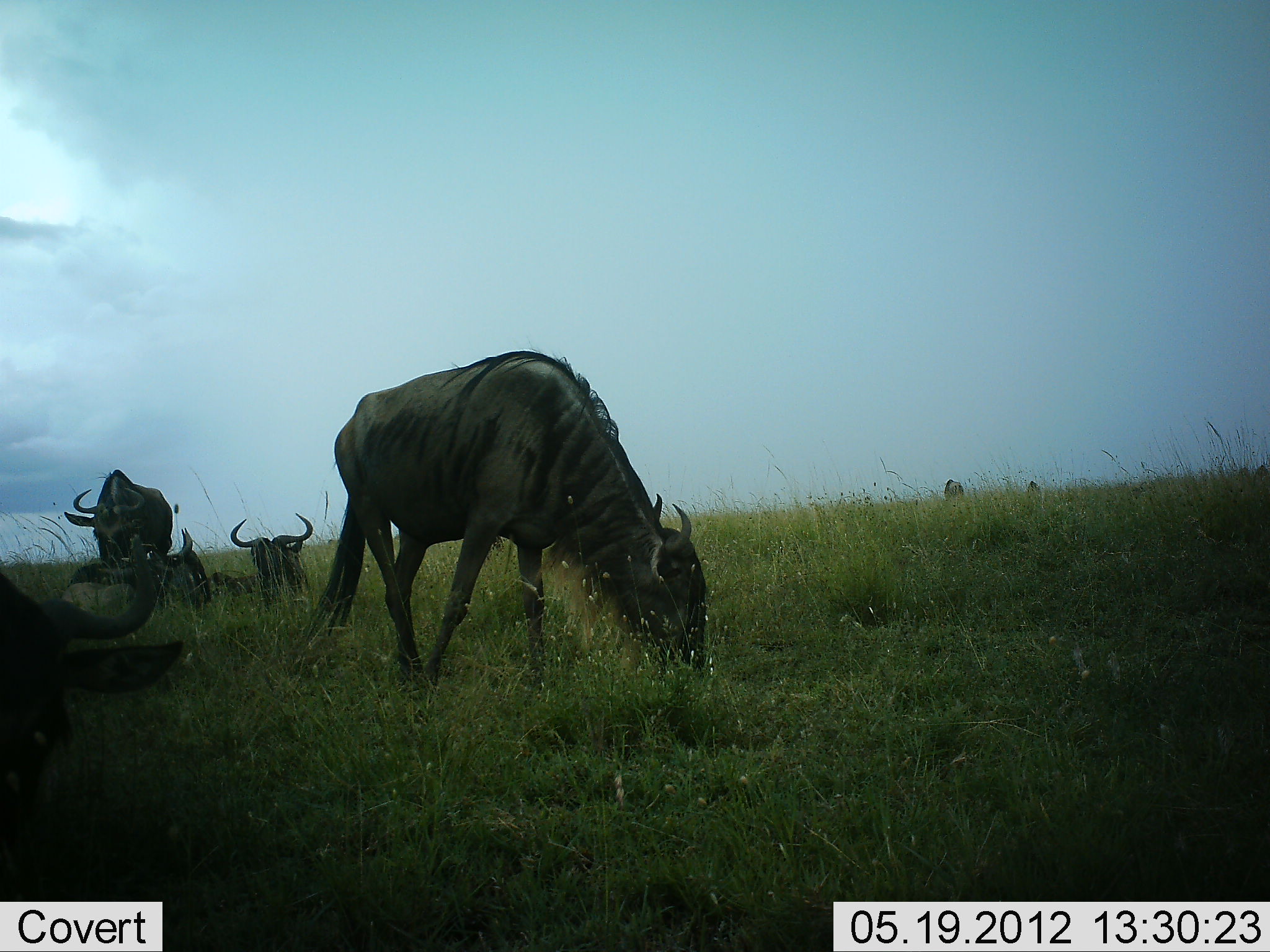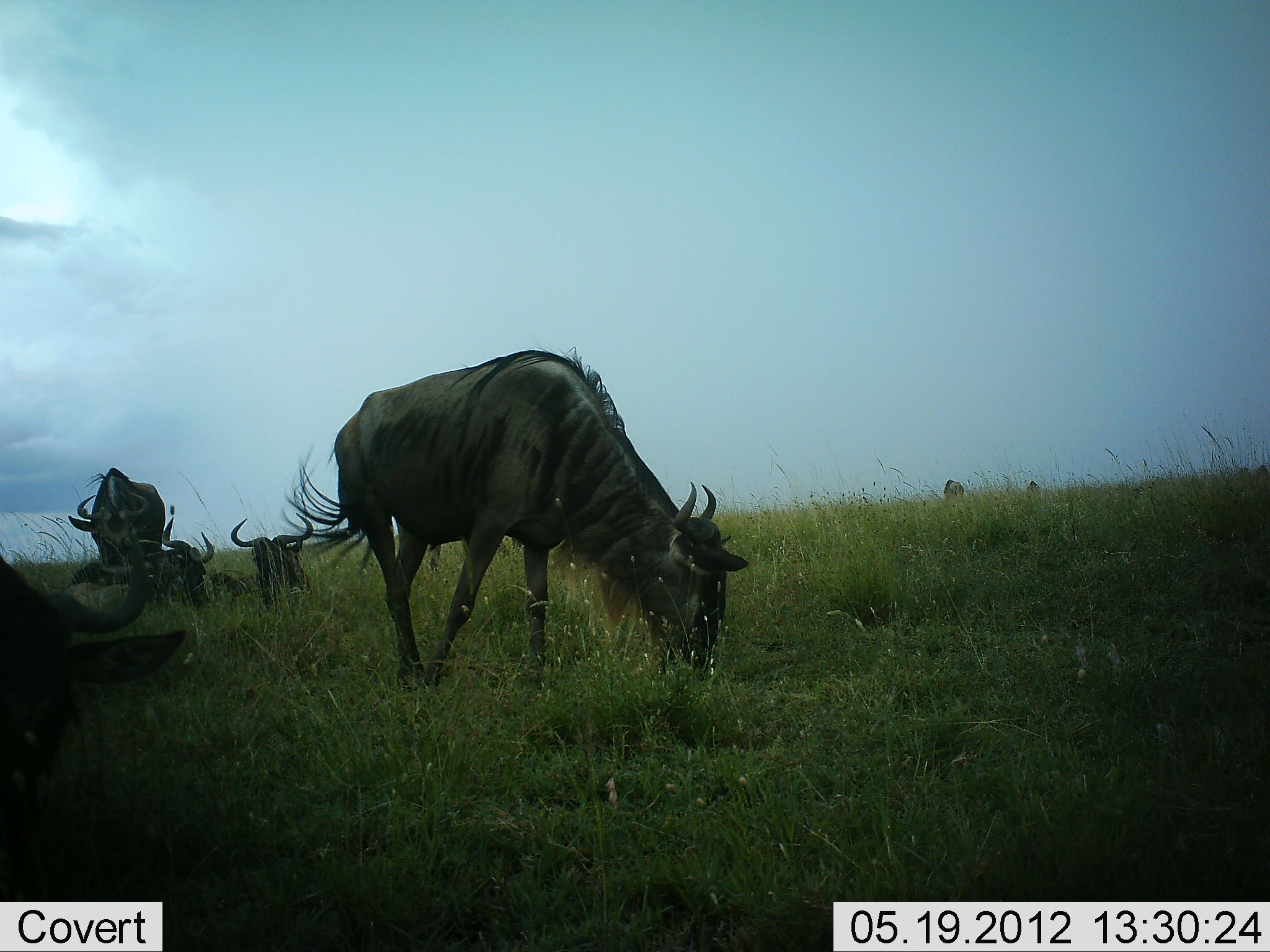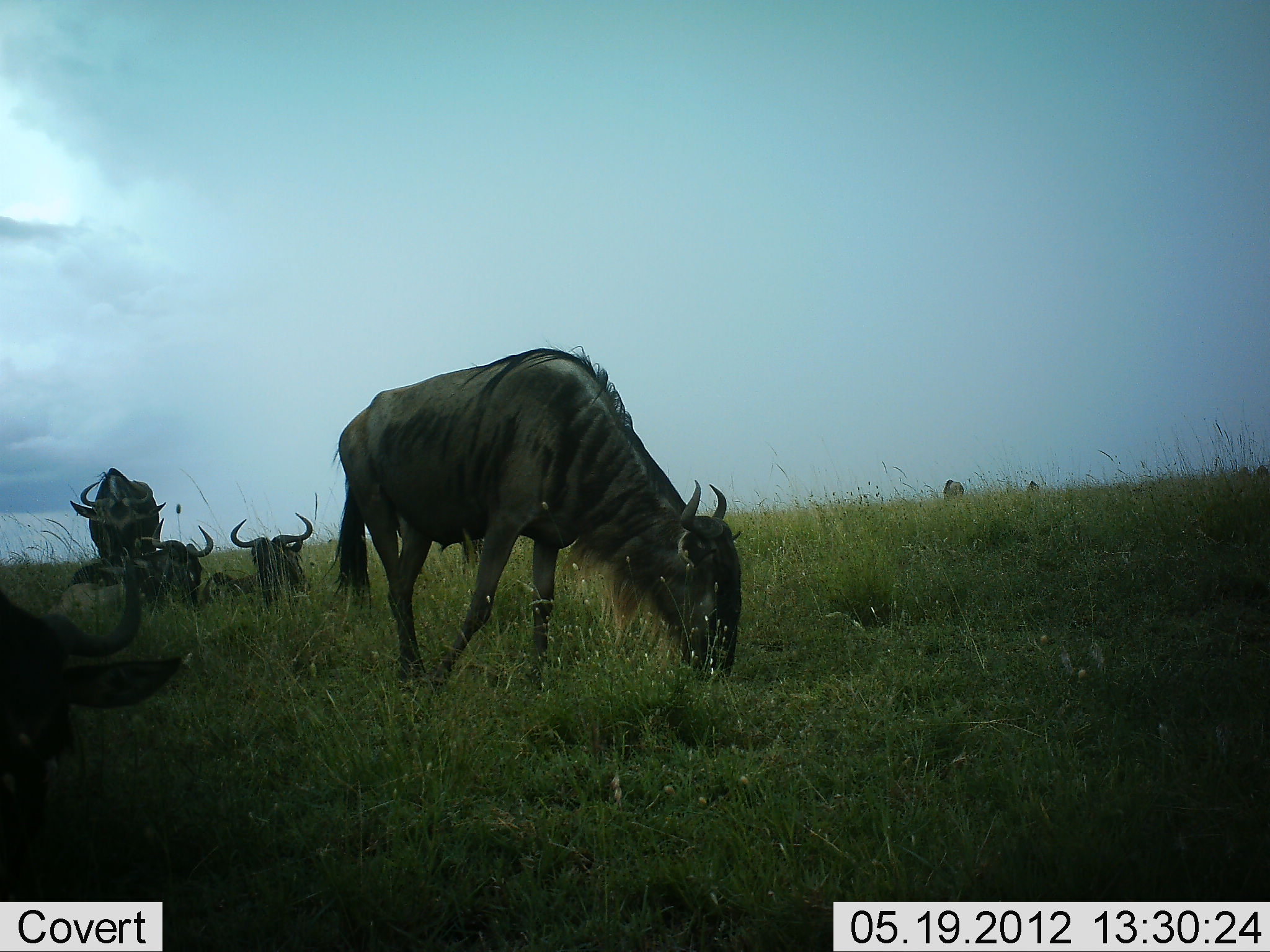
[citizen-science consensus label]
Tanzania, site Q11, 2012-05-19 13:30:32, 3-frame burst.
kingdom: Animalia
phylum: Chordata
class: Mammalia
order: Artiodactyla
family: Bovidae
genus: Connochaetes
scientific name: Connochaetes taurinus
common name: blue wildebeest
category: wildebeest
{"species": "wildebeest (blue wildebeest) (Connochaetes taurinus)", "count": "5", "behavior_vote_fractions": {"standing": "40%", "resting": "80%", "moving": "10%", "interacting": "10%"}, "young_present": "0%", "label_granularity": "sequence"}